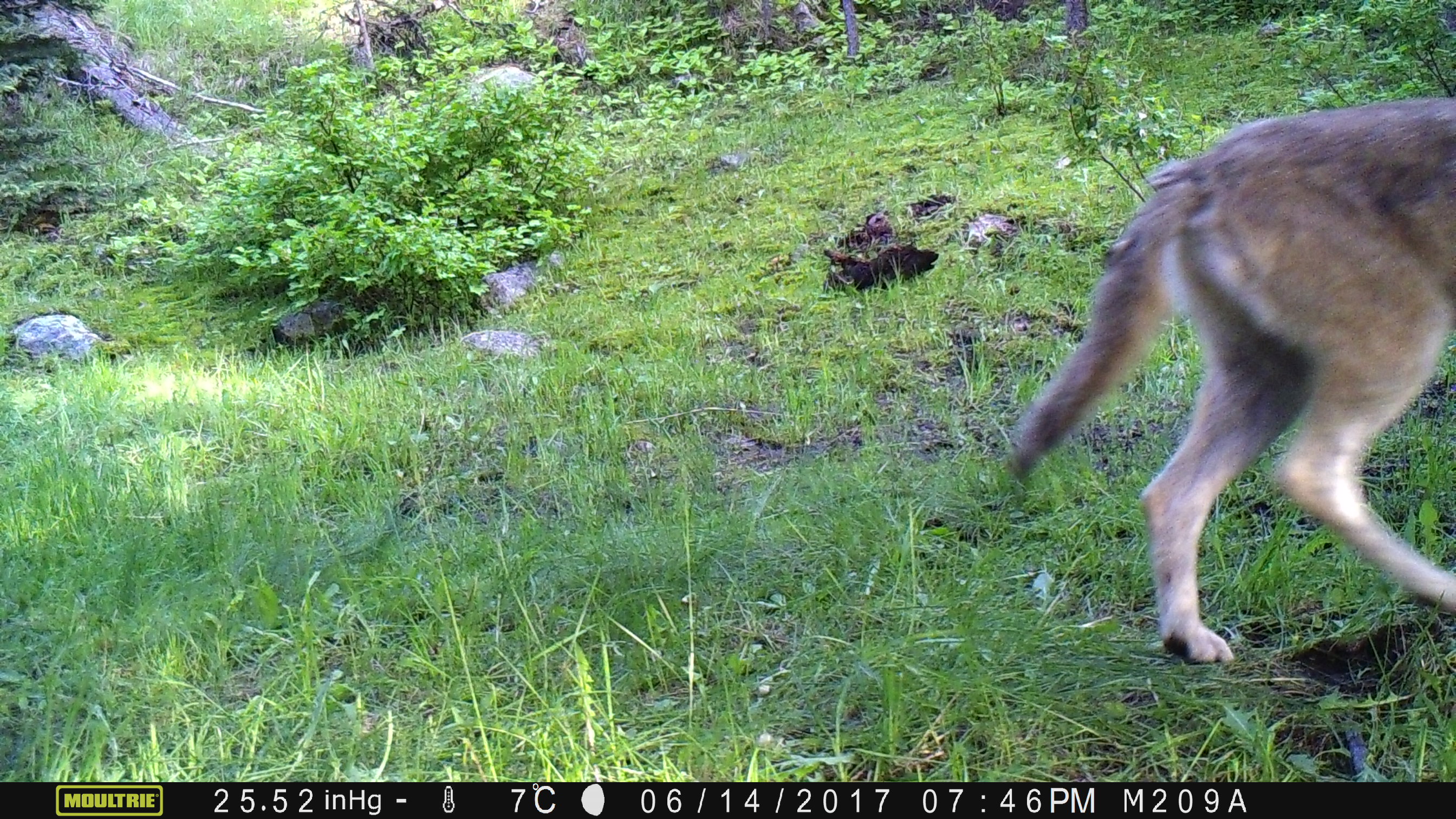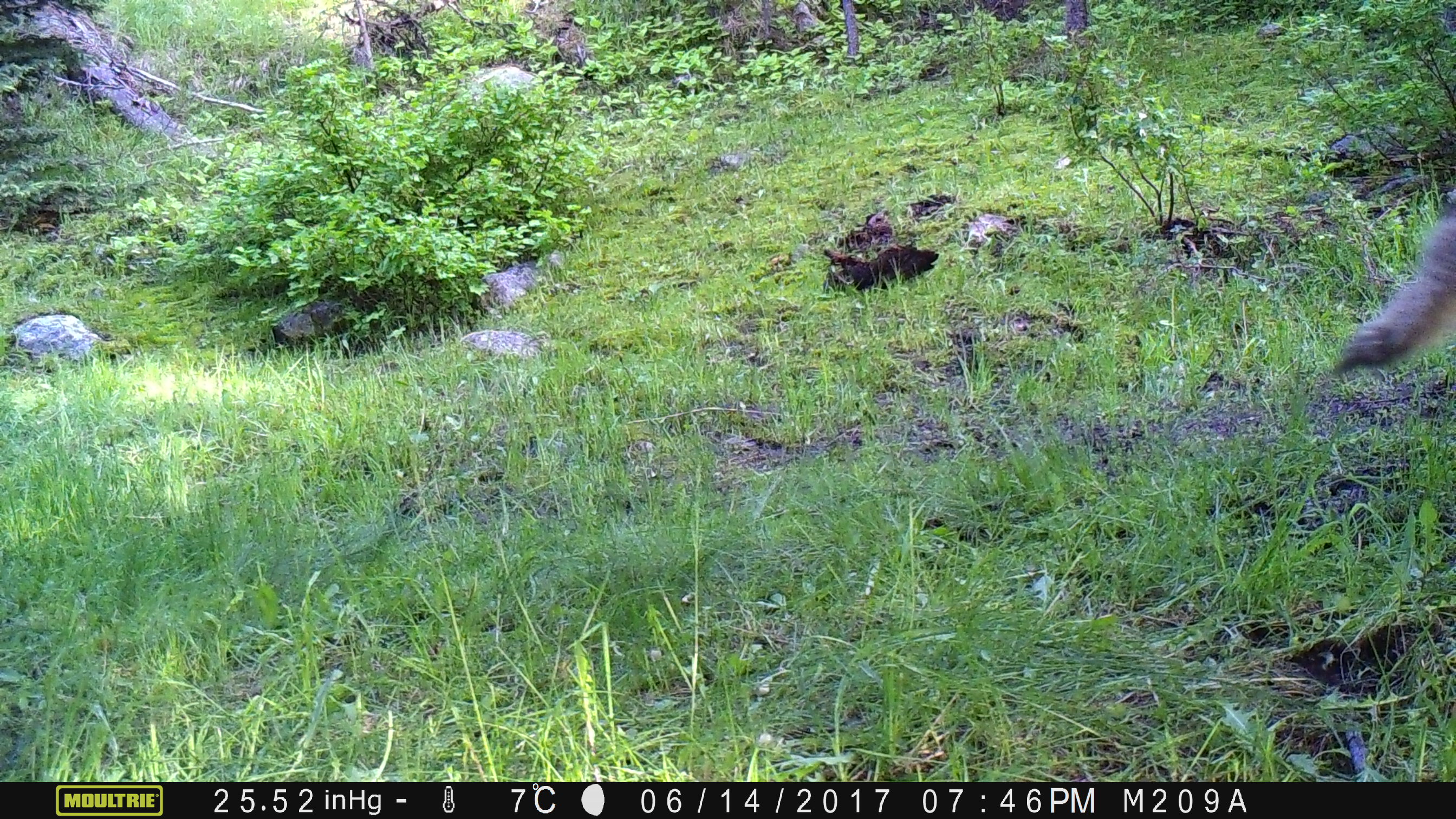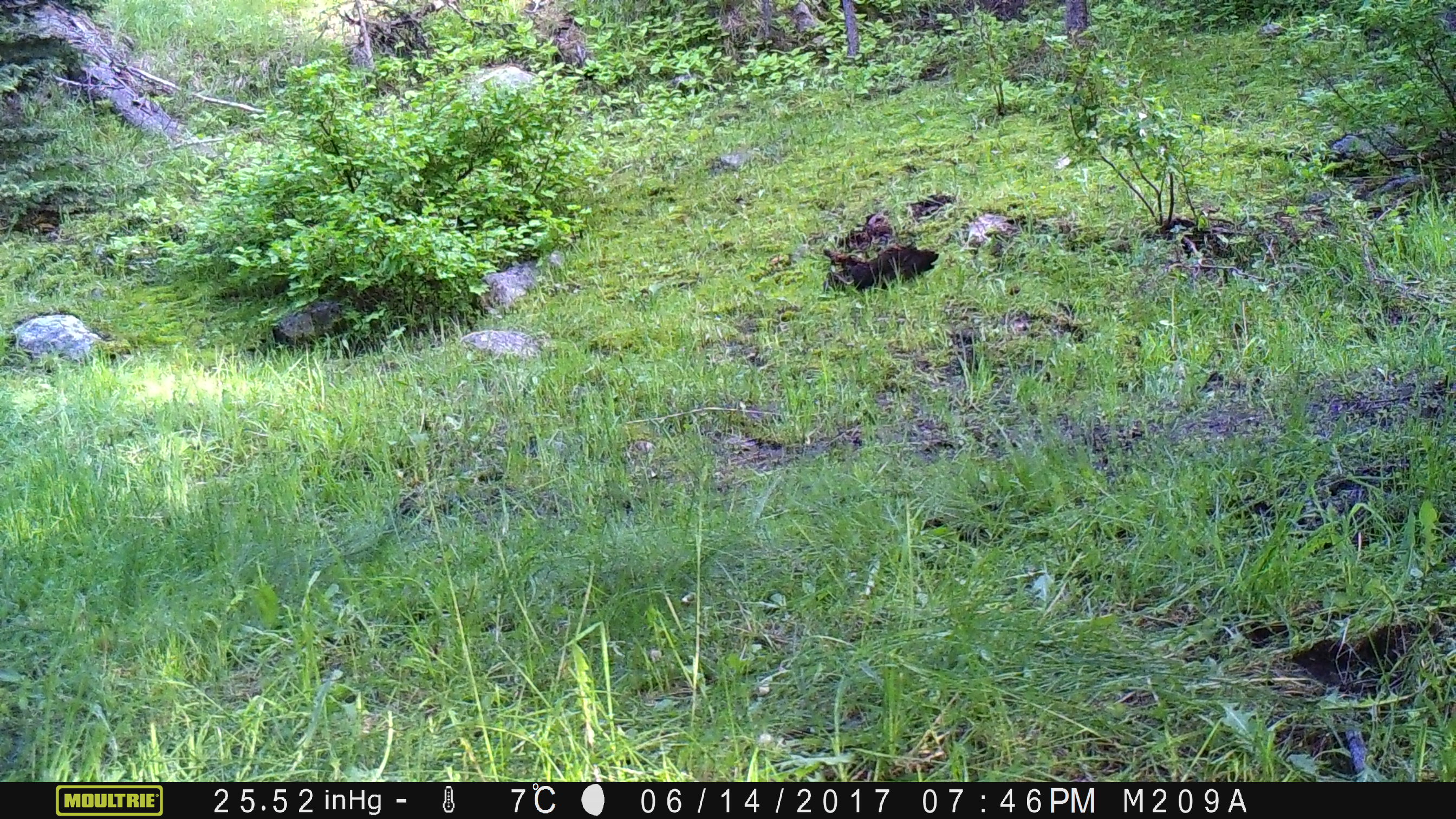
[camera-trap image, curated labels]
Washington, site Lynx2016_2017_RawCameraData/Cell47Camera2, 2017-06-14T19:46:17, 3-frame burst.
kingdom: Animalia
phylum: Chordata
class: Mammalia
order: Carnivora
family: Canidae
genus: Canis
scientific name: Canis latrans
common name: coyote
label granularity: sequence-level